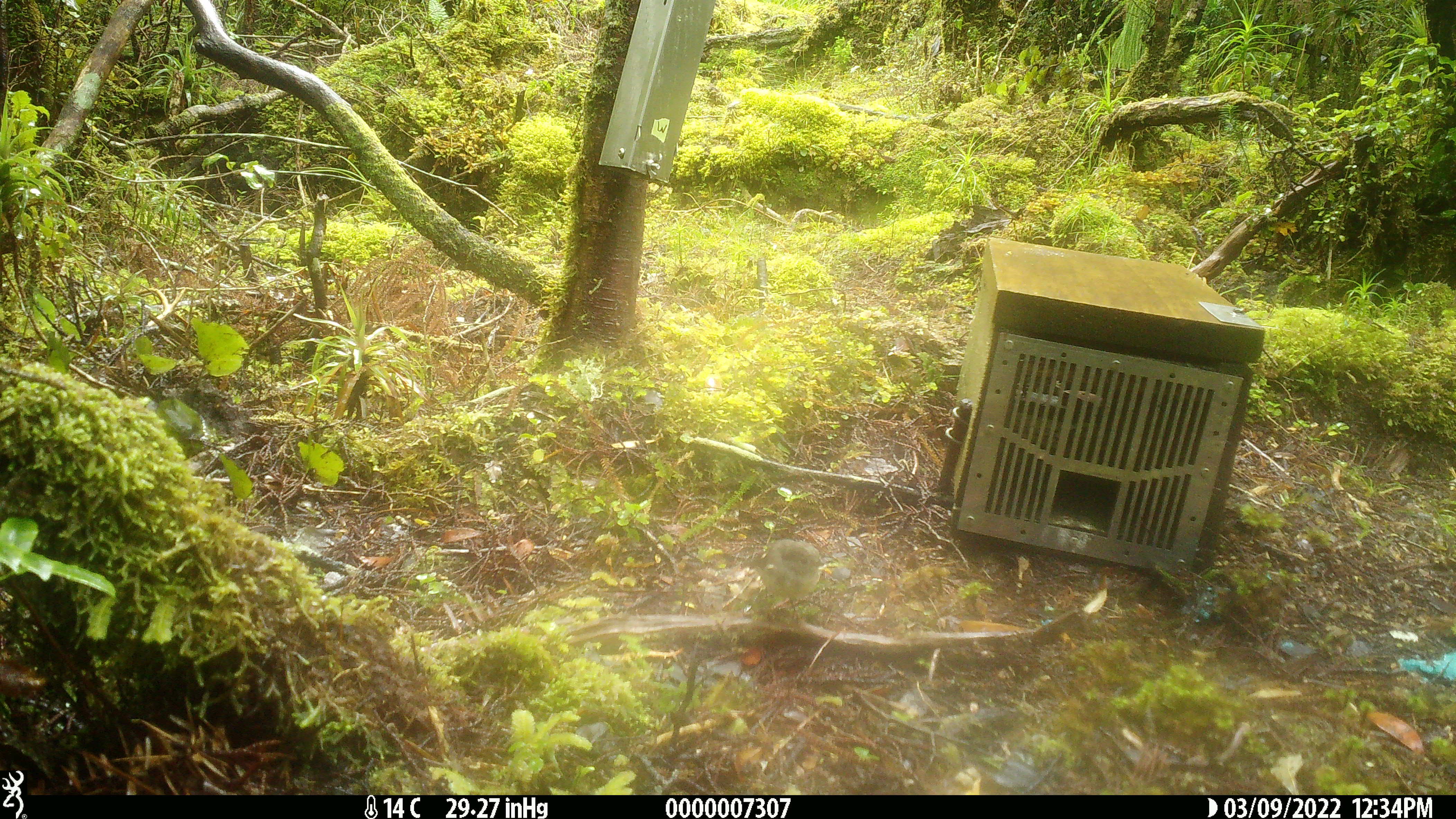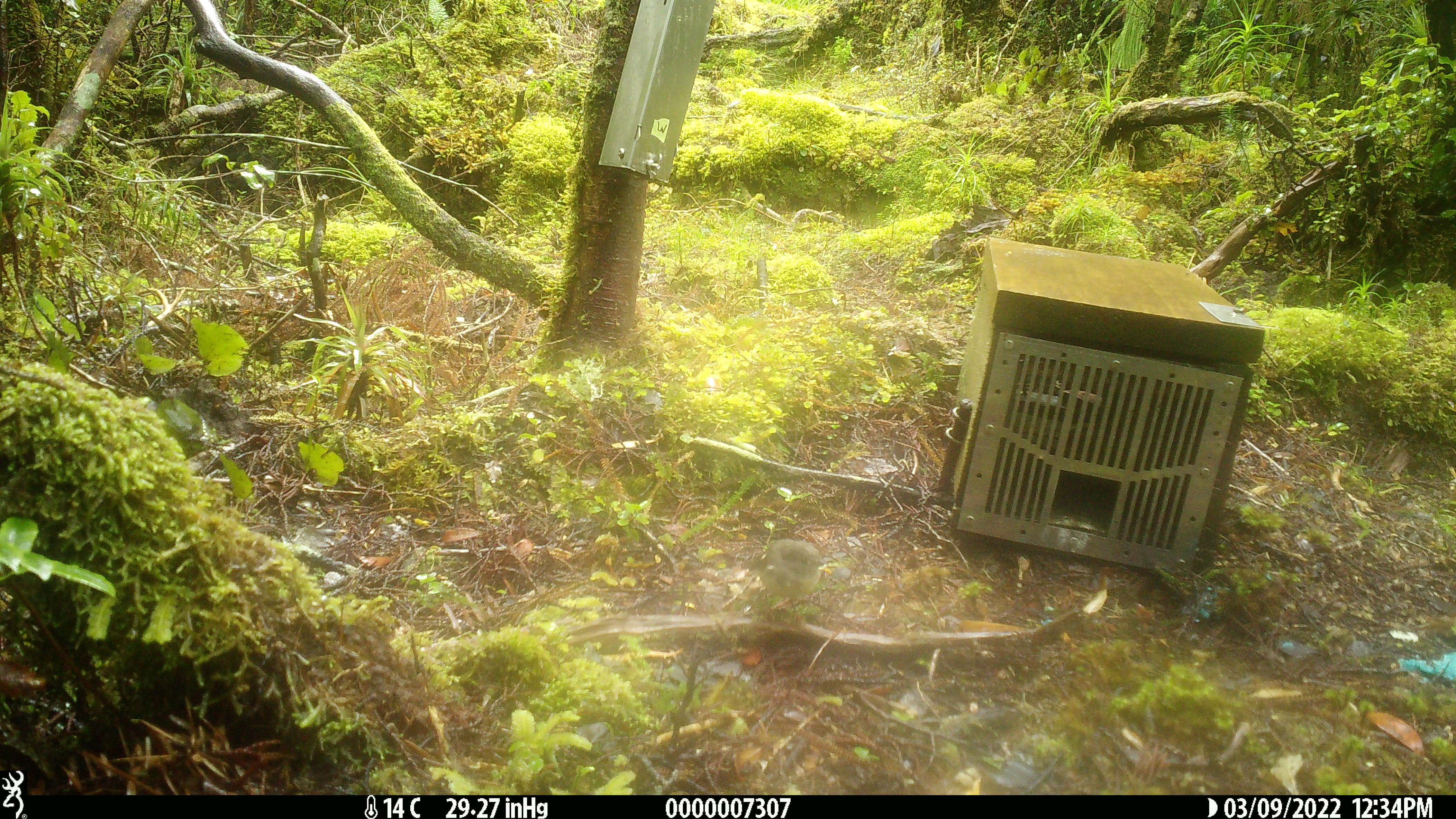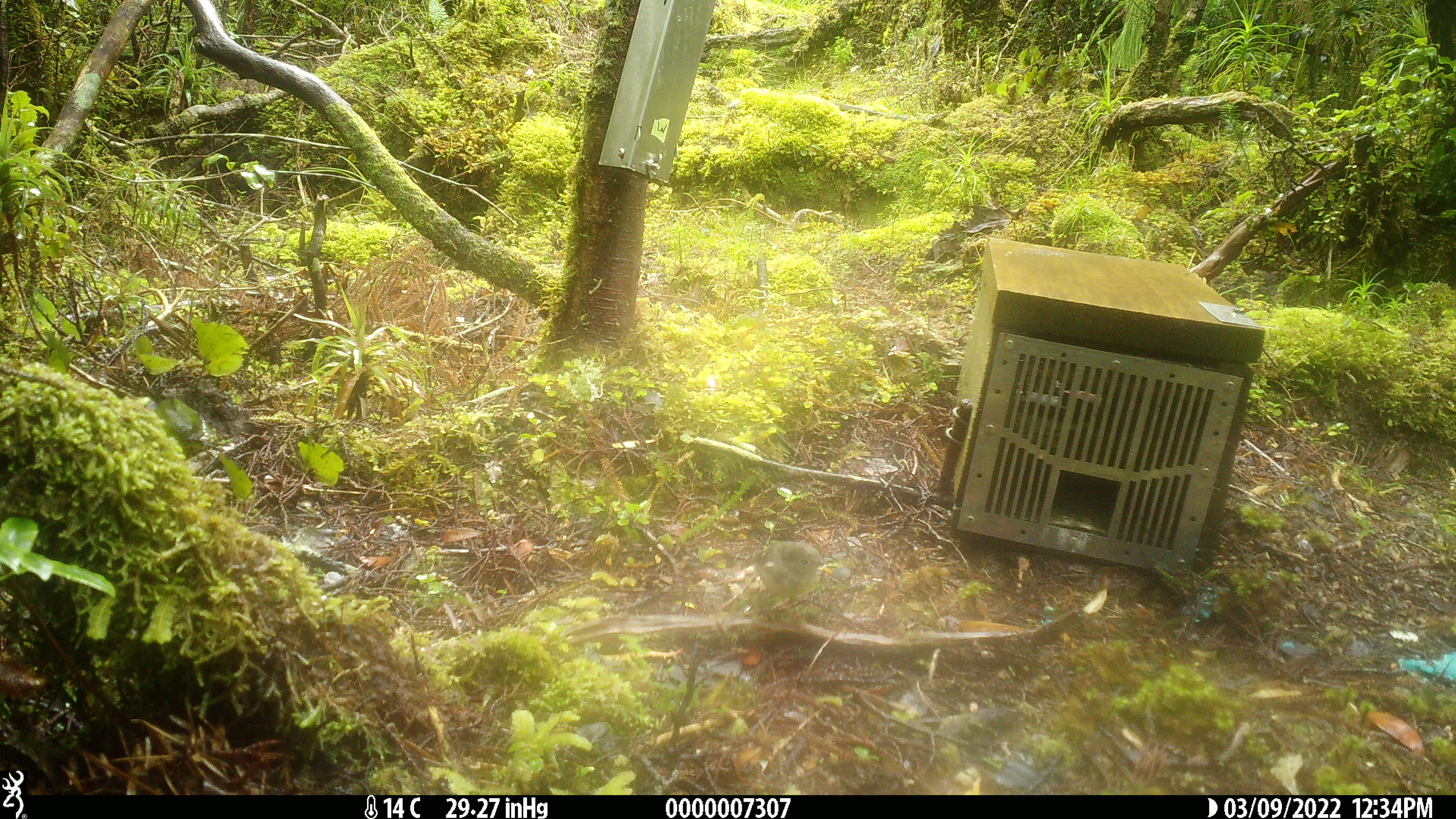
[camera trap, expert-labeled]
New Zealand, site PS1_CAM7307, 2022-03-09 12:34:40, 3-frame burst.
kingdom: Animalia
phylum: Chordata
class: Aves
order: Passeriformes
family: Petroicidae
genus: Petroica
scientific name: Petroica macrocephala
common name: tomtit